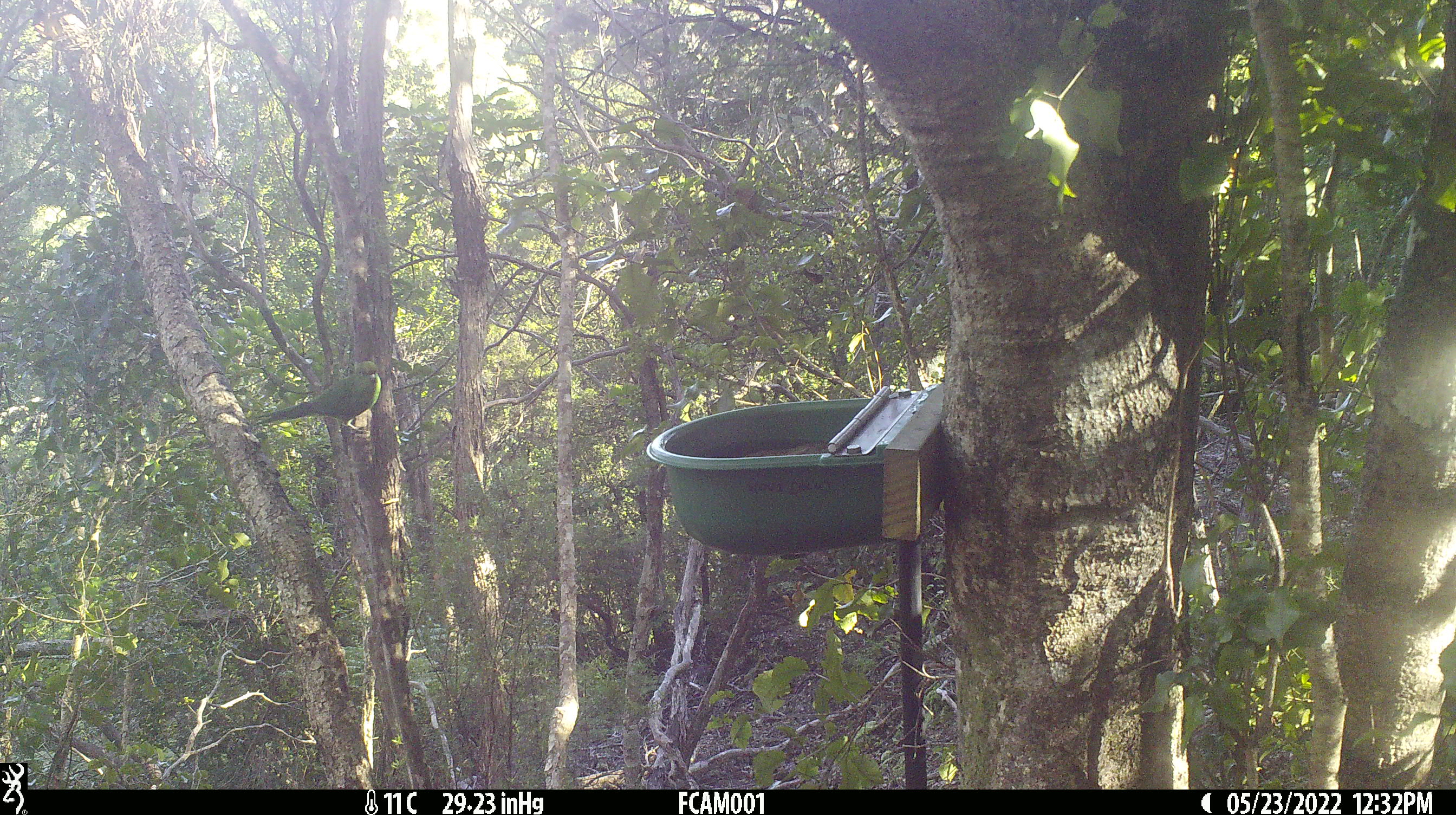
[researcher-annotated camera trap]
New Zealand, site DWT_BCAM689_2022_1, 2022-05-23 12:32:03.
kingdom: Animalia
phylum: Chordata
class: Aves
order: Psittaciformes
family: Psittaculidae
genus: Cyanoramphus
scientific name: Cyanoramphus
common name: parakeet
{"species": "parakeet (Cyanoramphus)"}